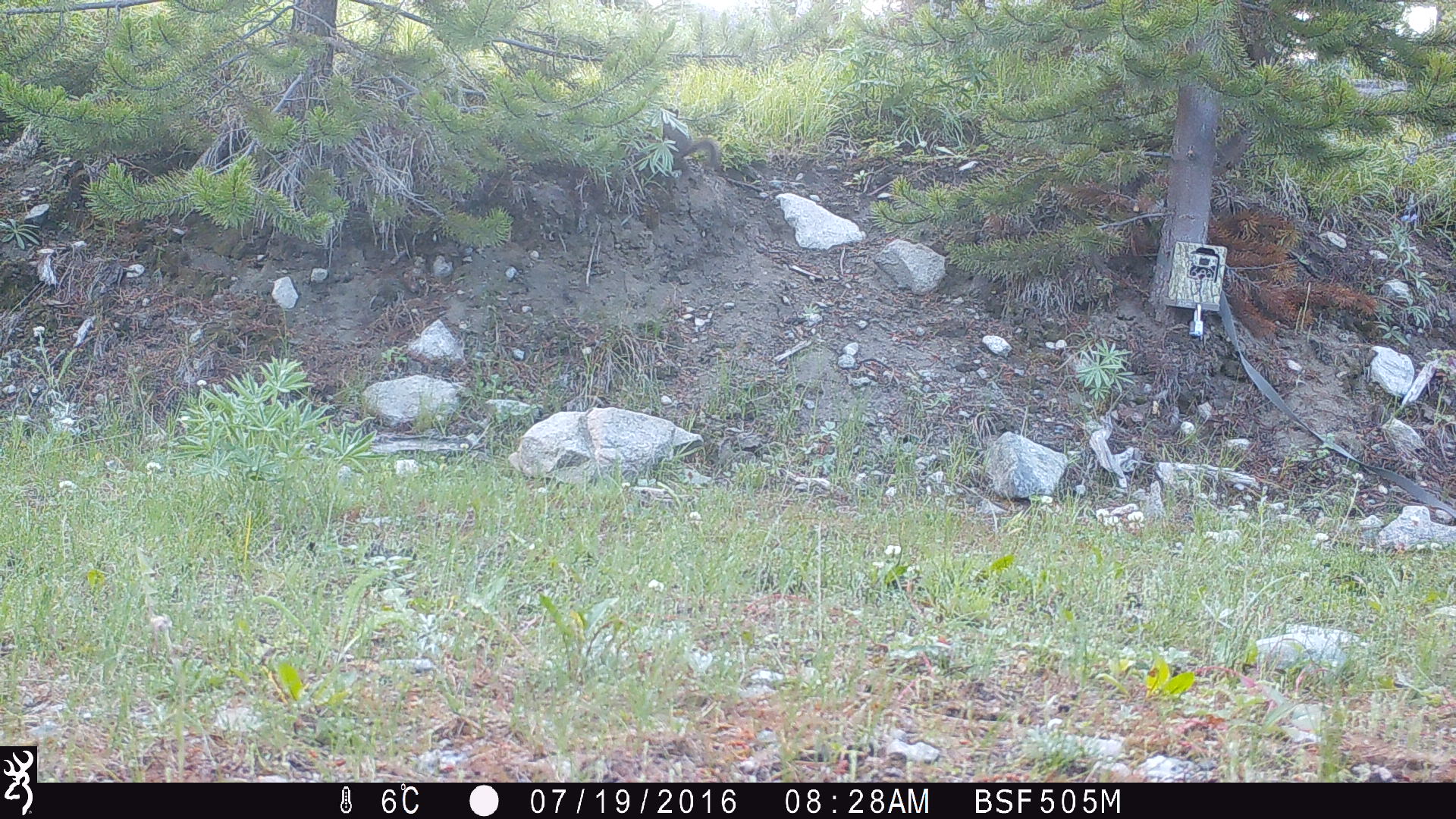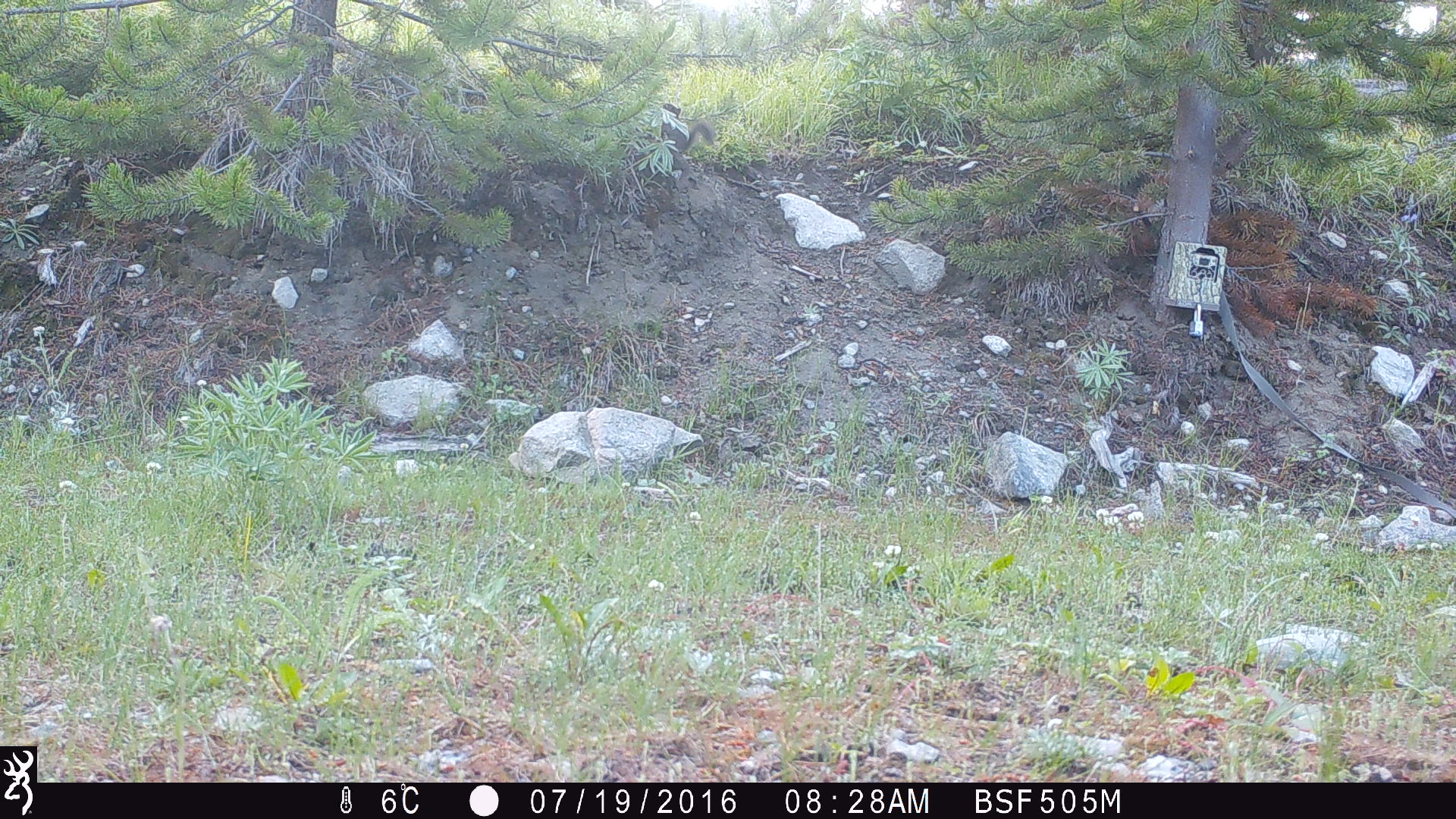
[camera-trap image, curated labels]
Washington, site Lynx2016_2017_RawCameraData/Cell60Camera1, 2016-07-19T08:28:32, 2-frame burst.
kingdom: Animalia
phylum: Chordata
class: Mammalia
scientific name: Mammalia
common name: small mammal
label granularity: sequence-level